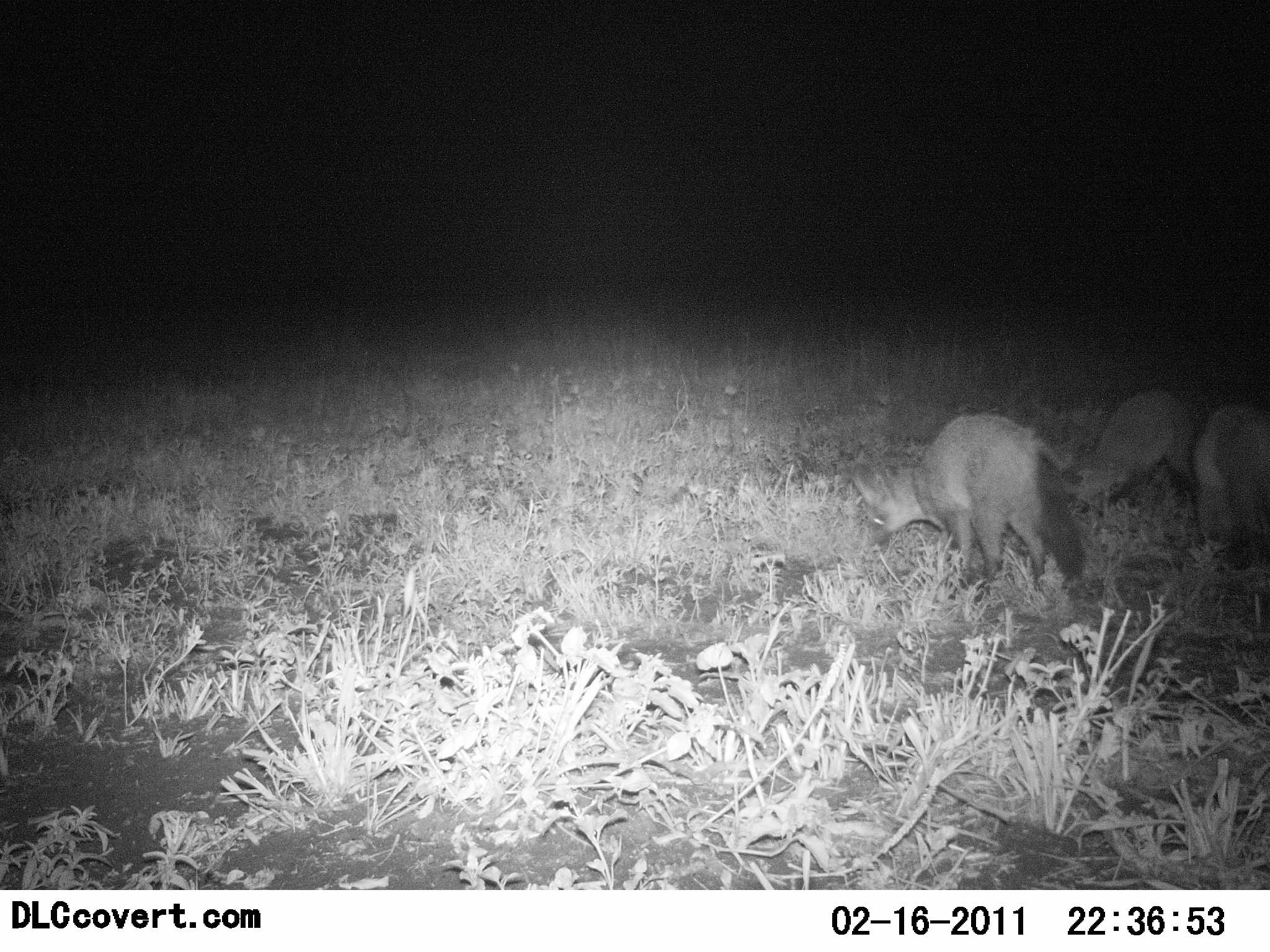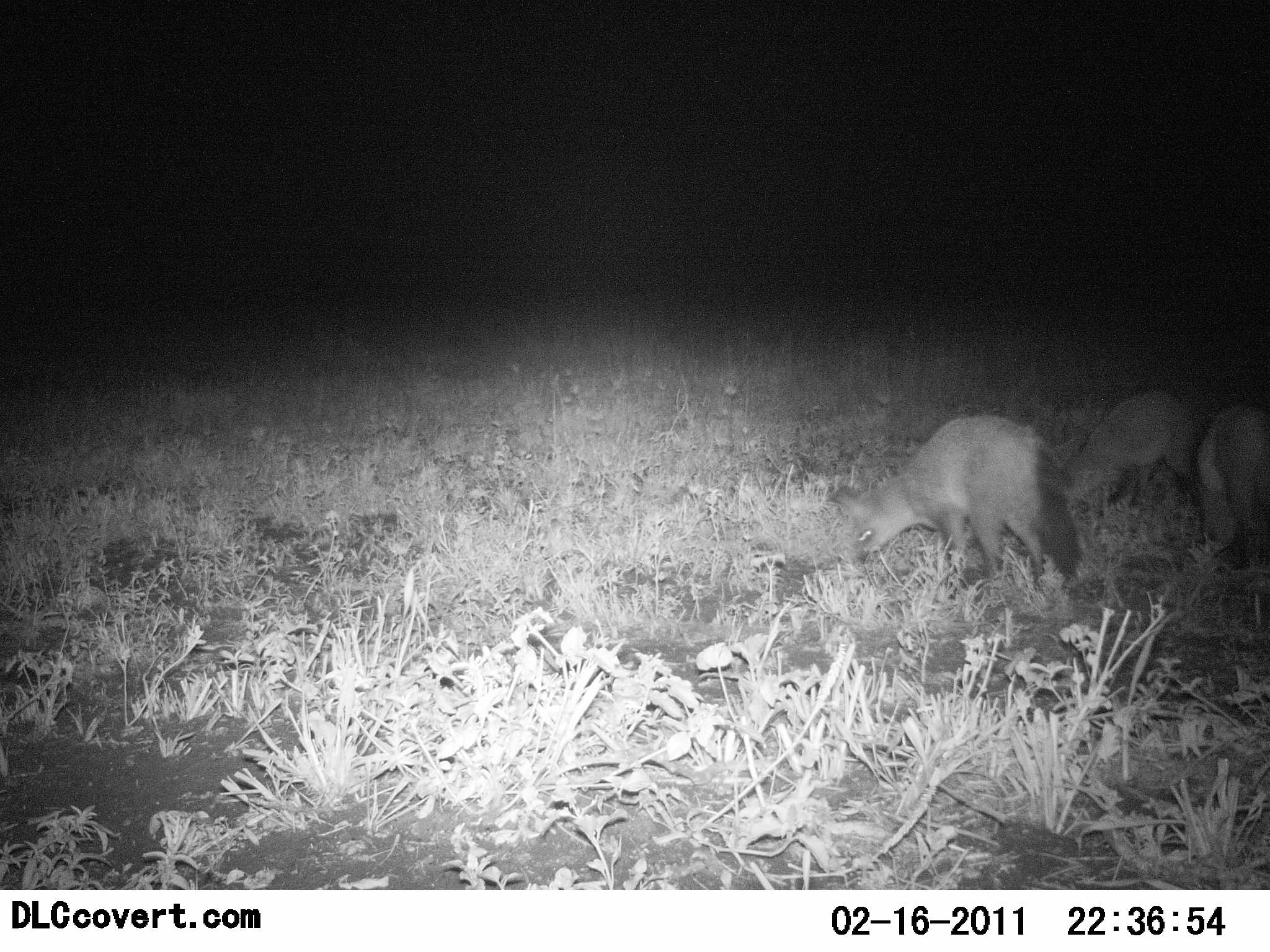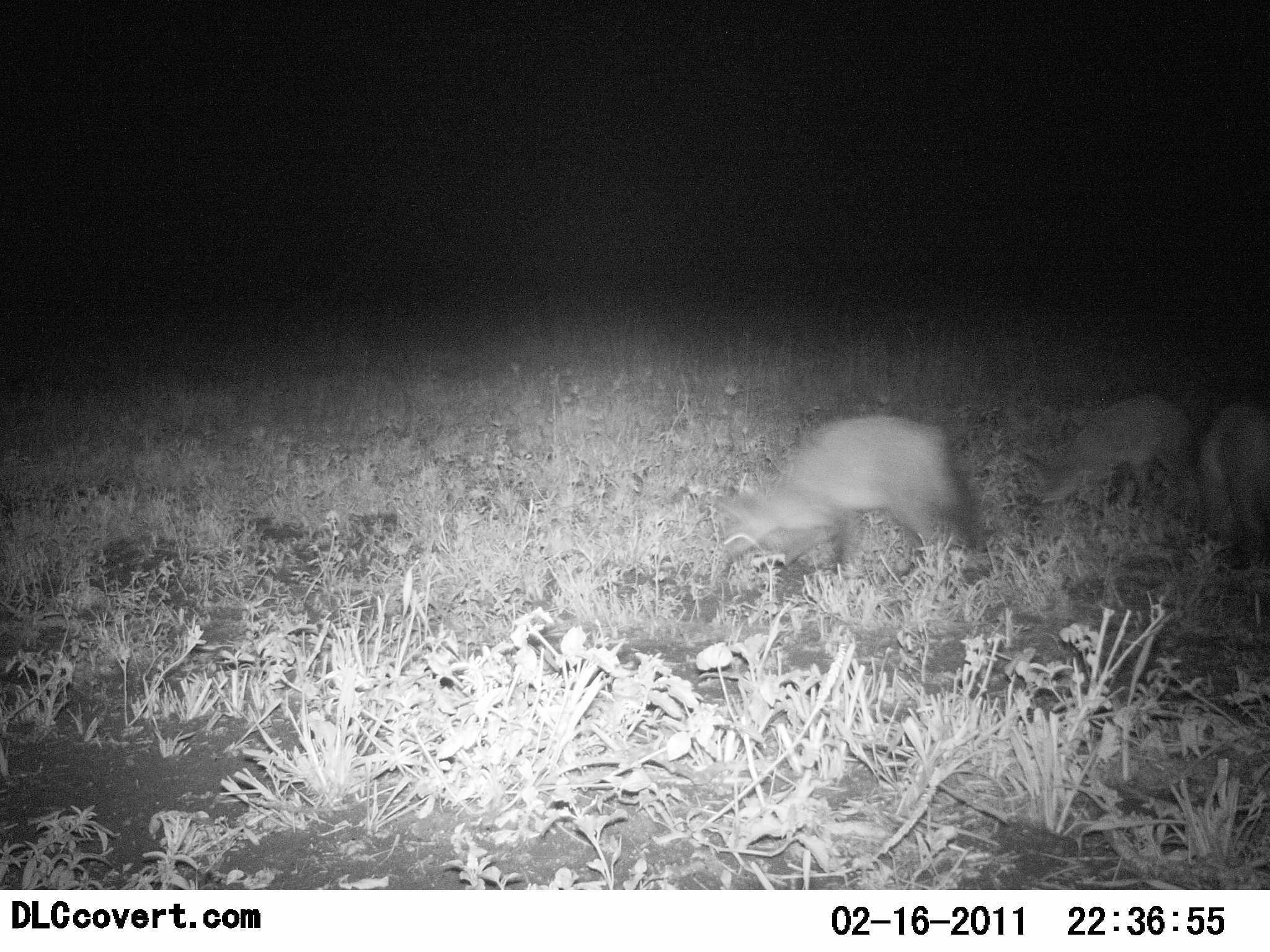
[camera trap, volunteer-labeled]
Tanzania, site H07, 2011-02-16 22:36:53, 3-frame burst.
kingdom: Animalia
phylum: Chordata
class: Mammalia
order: Carnivora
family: Canidae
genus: Otocyon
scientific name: Otocyon megalotis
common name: bat-eared fox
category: batearedfox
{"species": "batearedfox (bat-eared fox) (Otocyon megalotis)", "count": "3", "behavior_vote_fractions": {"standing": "8%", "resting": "0%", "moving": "67%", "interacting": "8%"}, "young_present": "0%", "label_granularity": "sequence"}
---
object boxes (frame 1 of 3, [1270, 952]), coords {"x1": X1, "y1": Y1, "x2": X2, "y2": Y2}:
animal: {"x1": 849, "y1": 410, "x2": 1089, "y2": 599}; {"x1": 1066, "y1": 386, "x2": 1201, "y2": 533}; {"x1": 1190, "y1": 397, "x2": 1270, "y2": 561}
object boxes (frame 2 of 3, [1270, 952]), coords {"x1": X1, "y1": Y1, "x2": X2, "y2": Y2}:
animal: {"x1": 827, "y1": 413, "x2": 1083, "y2": 595}; {"x1": 1060, "y1": 386, "x2": 1196, "y2": 524}; {"x1": 1193, "y1": 404, "x2": 1270, "y2": 551}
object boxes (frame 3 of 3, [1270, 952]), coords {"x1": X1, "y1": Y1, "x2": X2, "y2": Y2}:
animal: {"x1": 722, "y1": 413, "x2": 991, "y2": 581}; {"x1": 1025, "y1": 393, "x2": 1202, "y2": 533}; {"x1": 1196, "y1": 397, "x2": 1270, "y2": 548}